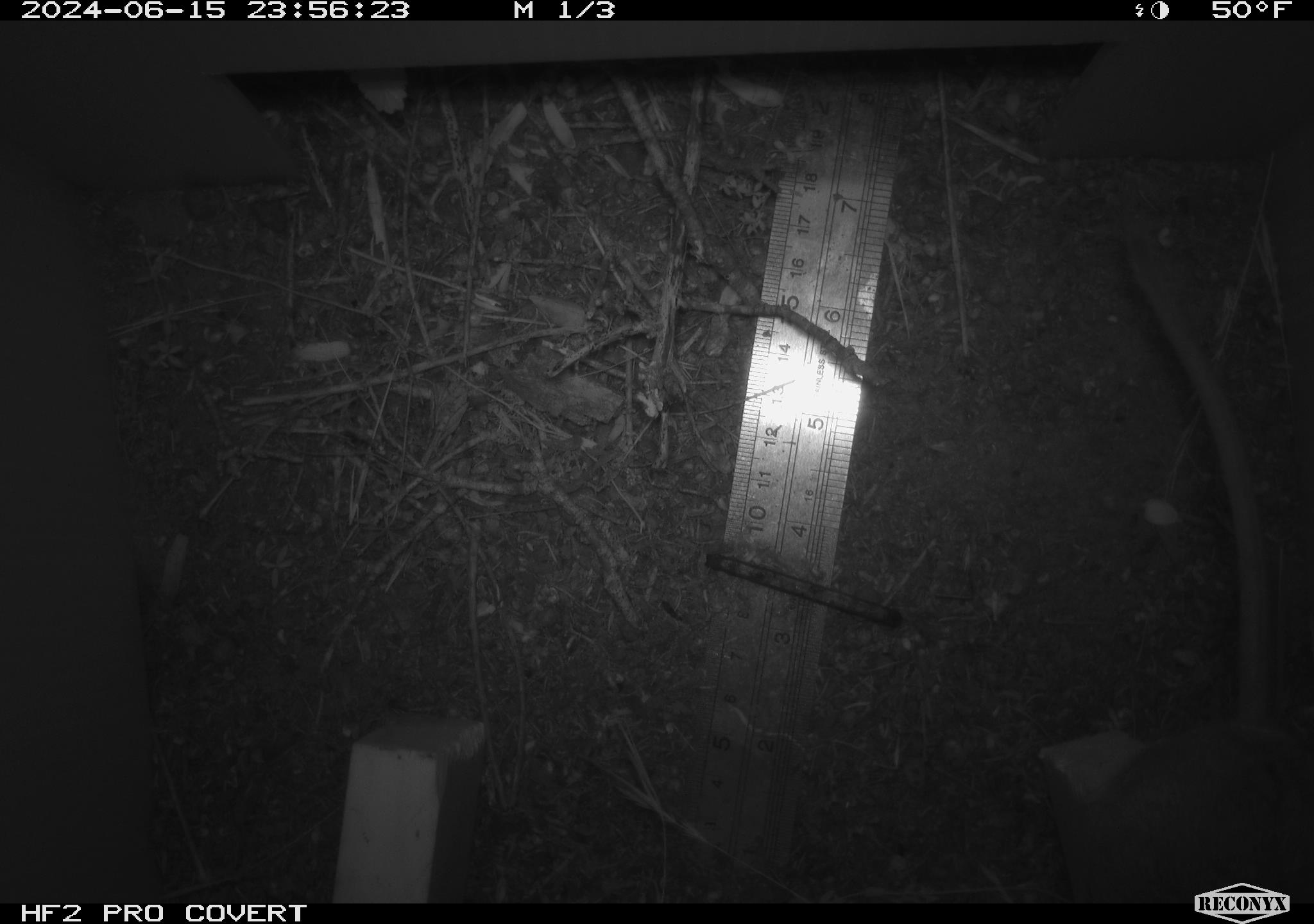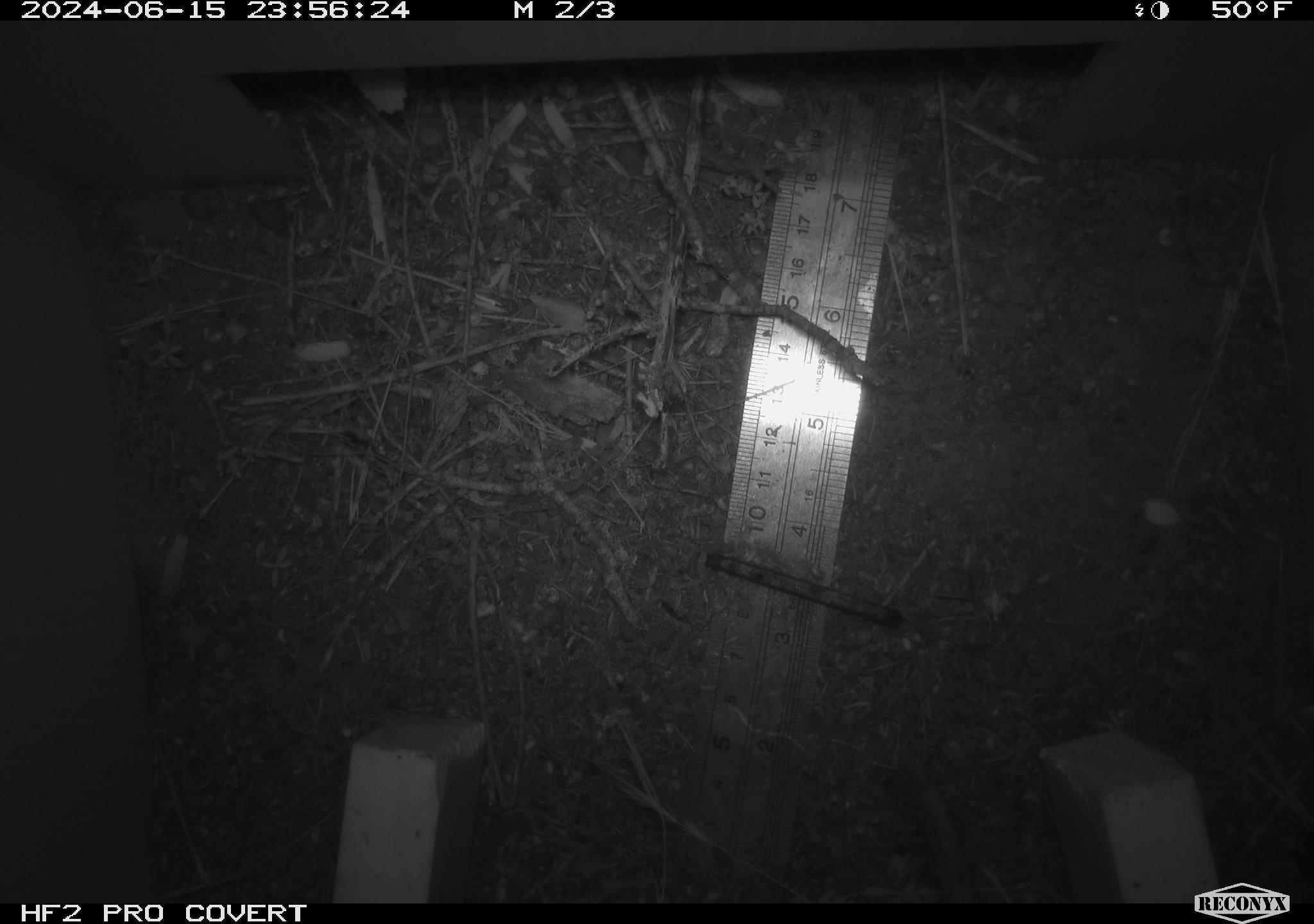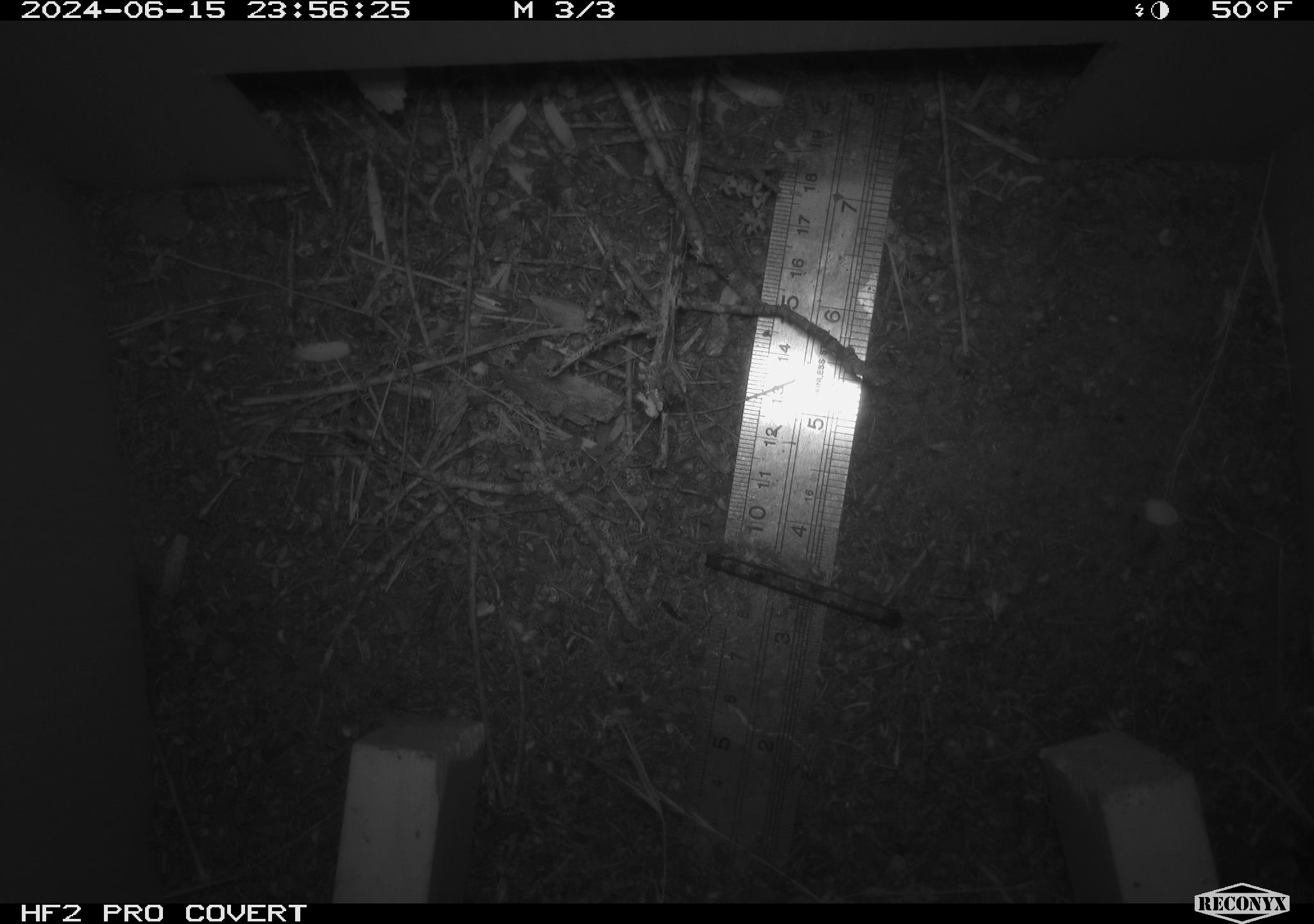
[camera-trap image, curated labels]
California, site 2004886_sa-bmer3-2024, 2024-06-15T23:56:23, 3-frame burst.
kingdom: Animalia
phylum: Chordata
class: Mammalia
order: Rodentia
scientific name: Rodentia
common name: mouse species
Mouse species (Rodentia).